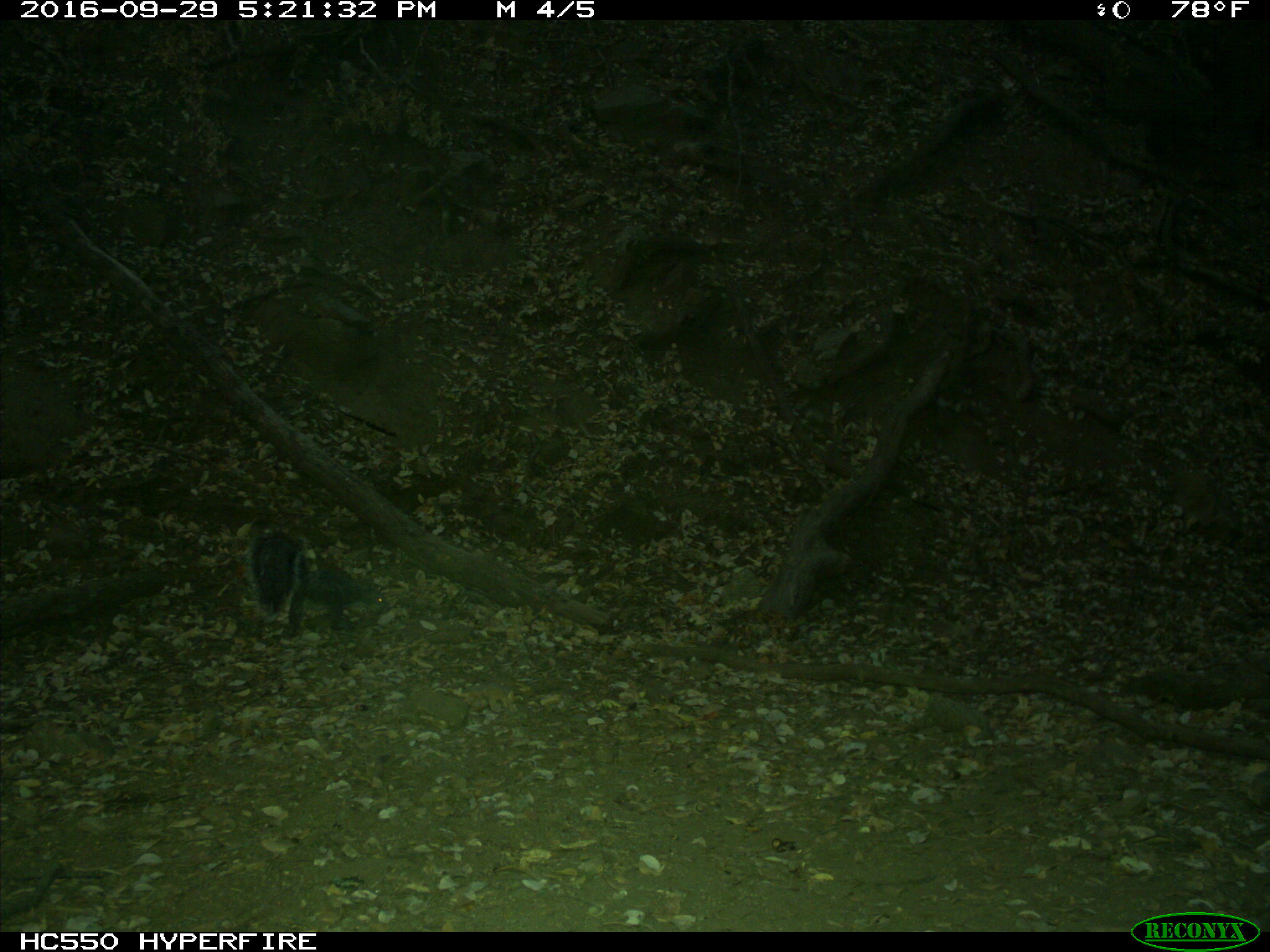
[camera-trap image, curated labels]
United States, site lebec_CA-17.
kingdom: Animalia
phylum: Chordata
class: Mammalia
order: Rodentia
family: Sciuridae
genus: Sciurus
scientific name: Sciurus carolinensis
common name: eastern gray squirrel